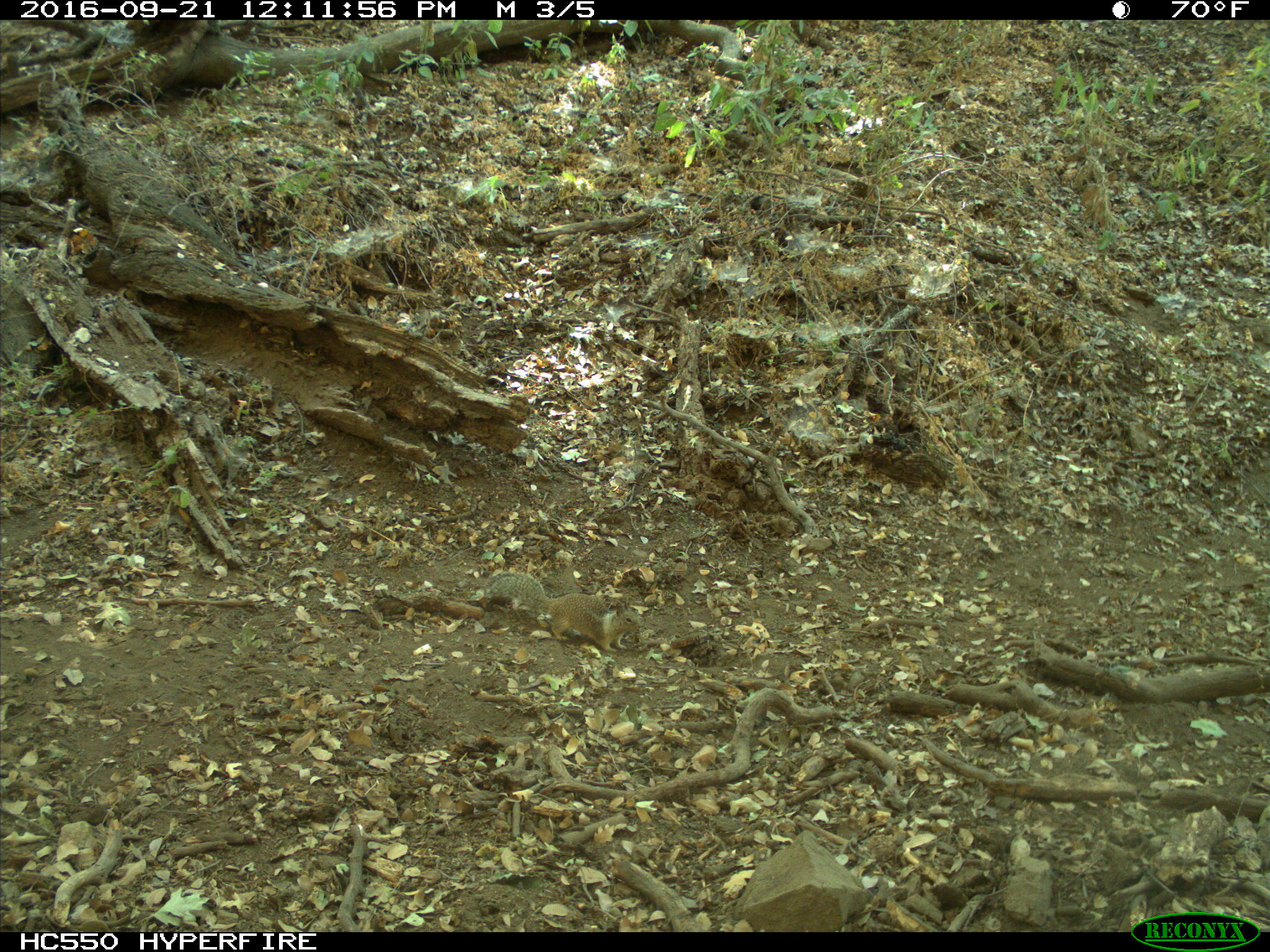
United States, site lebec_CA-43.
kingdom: Animalia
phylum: Chordata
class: Mammalia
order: Rodentia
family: Sciuridae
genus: Otospermophilus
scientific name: Otospermophilus beecheyi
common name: california ground squirrel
Otospermophilus beecheyi (california ground squirrel).